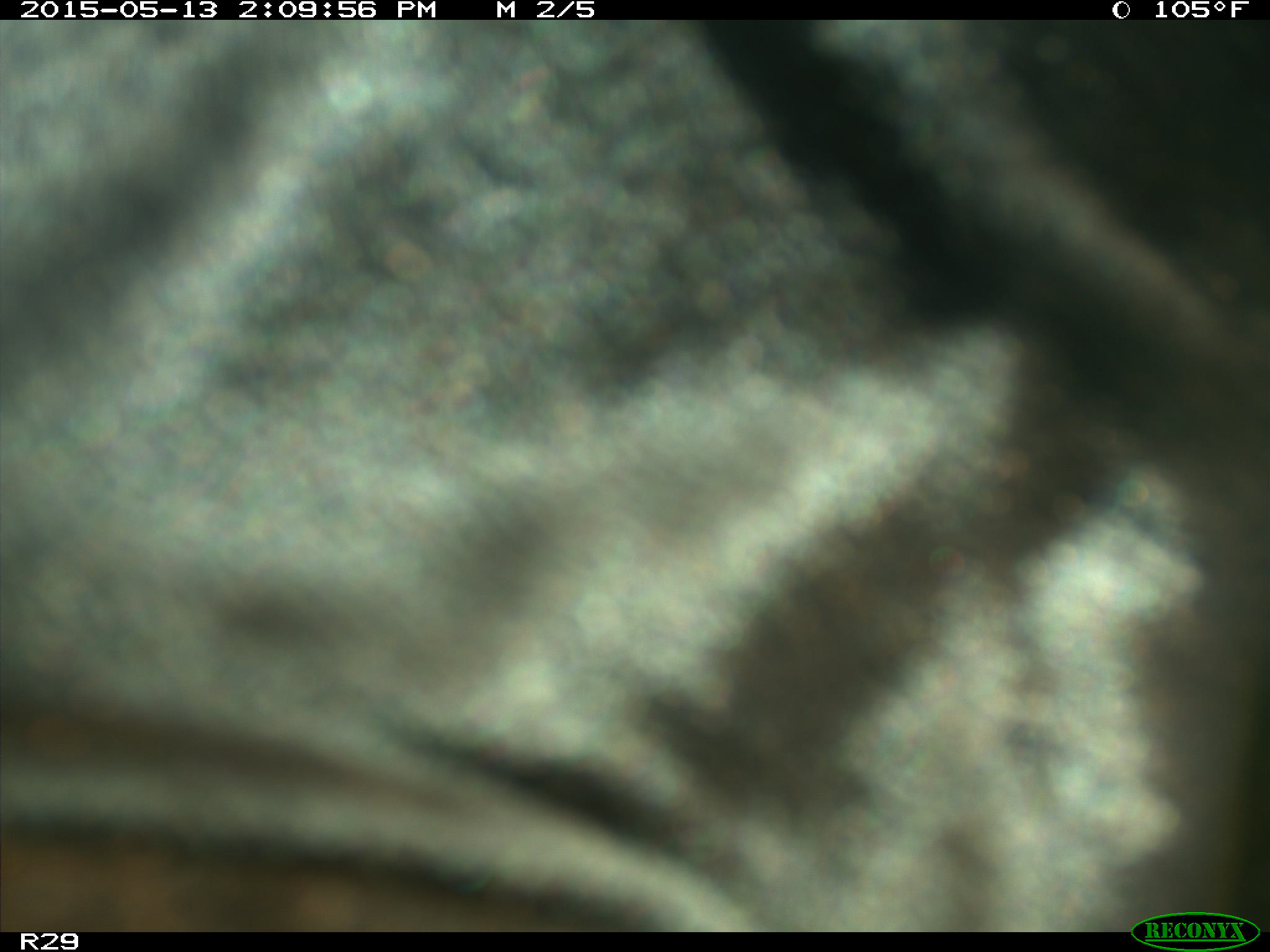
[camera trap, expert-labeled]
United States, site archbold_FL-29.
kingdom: Animalia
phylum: Chordata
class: Mammalia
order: Artiodactyla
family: Bovidae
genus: Bos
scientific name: Bos taurus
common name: domestic cow